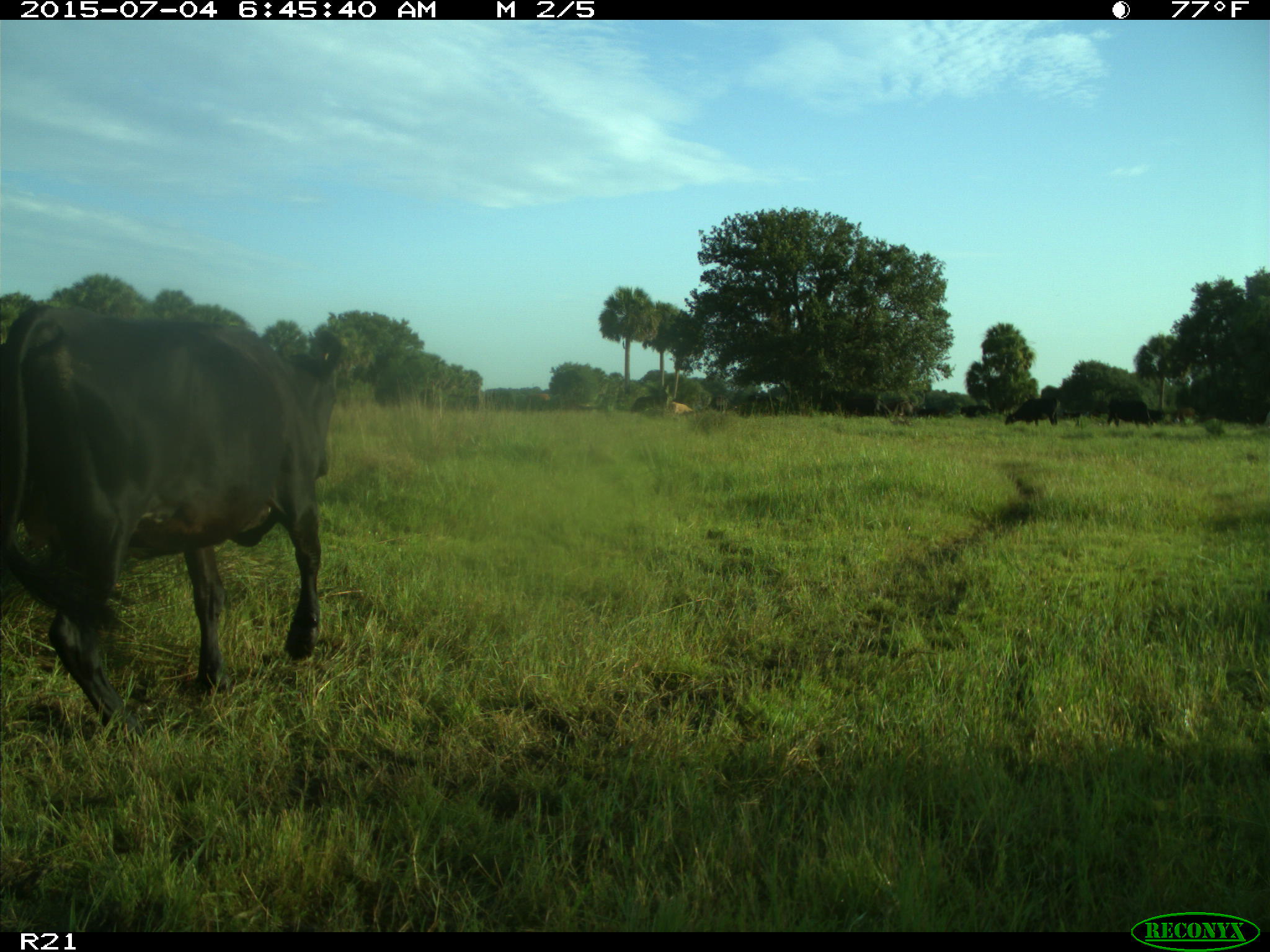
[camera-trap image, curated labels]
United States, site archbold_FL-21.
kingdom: Animalia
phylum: Chordata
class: Mammalia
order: Artiodactyla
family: Bovidae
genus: Bos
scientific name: Bos taurus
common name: domestic cow